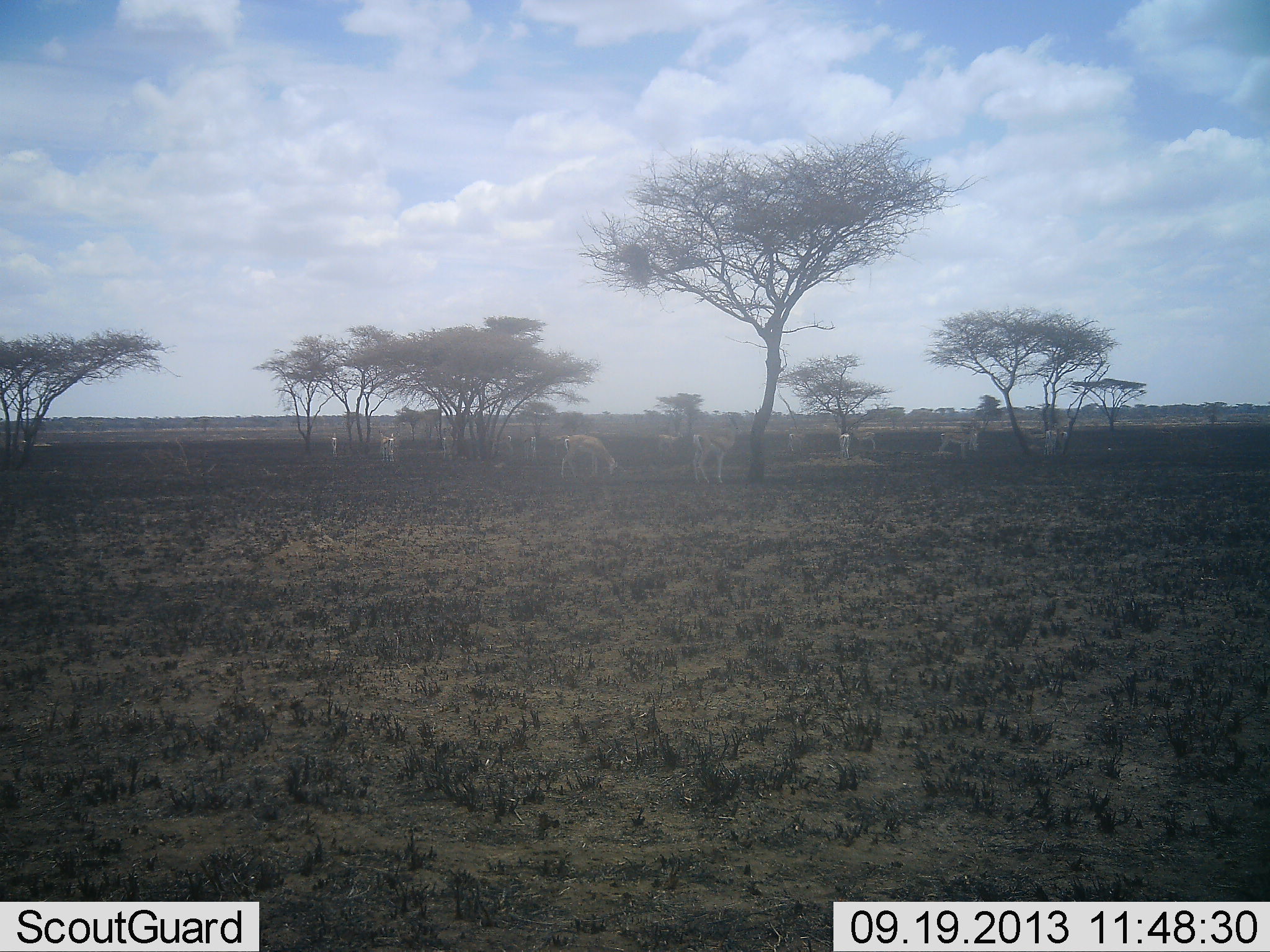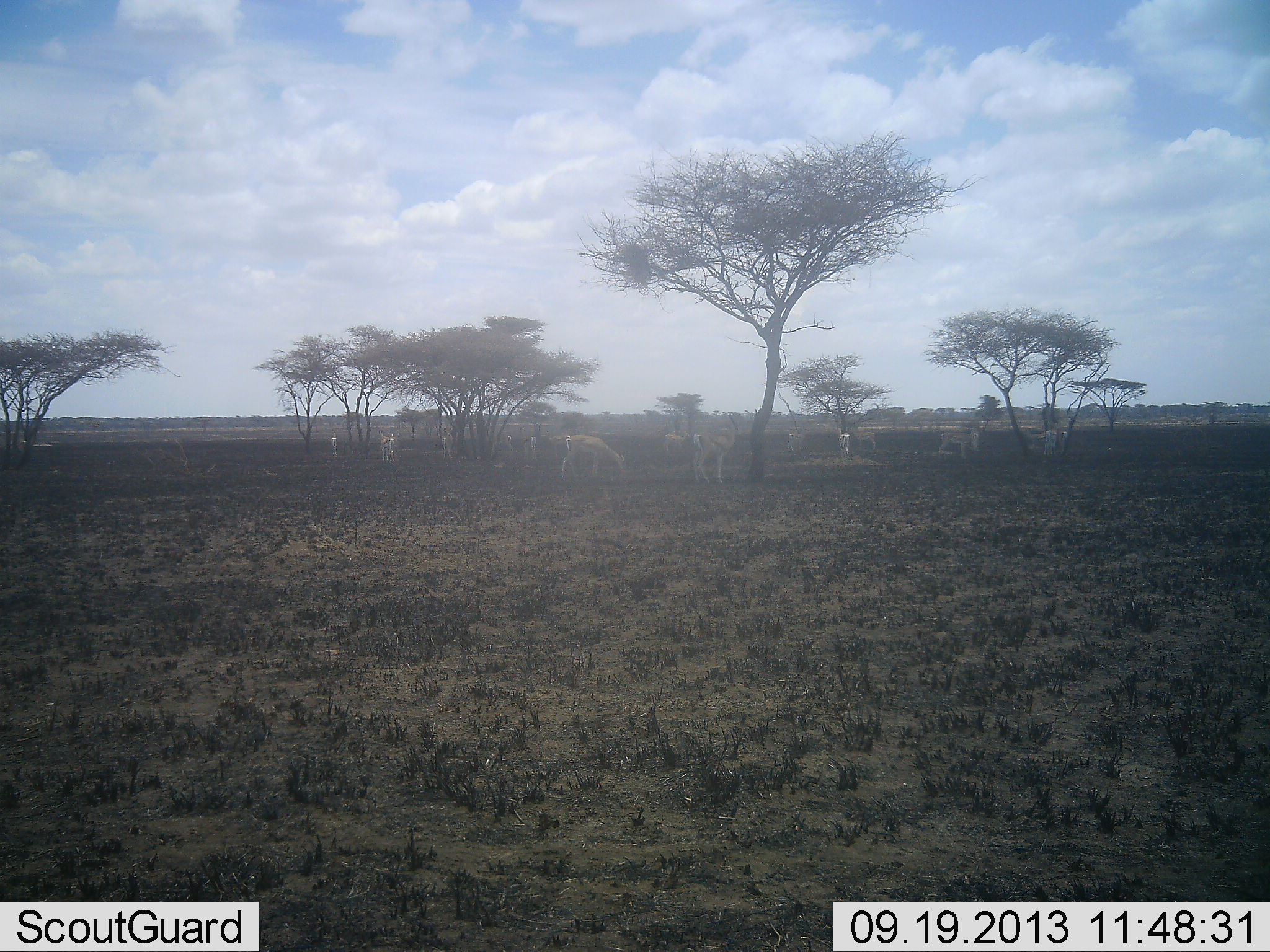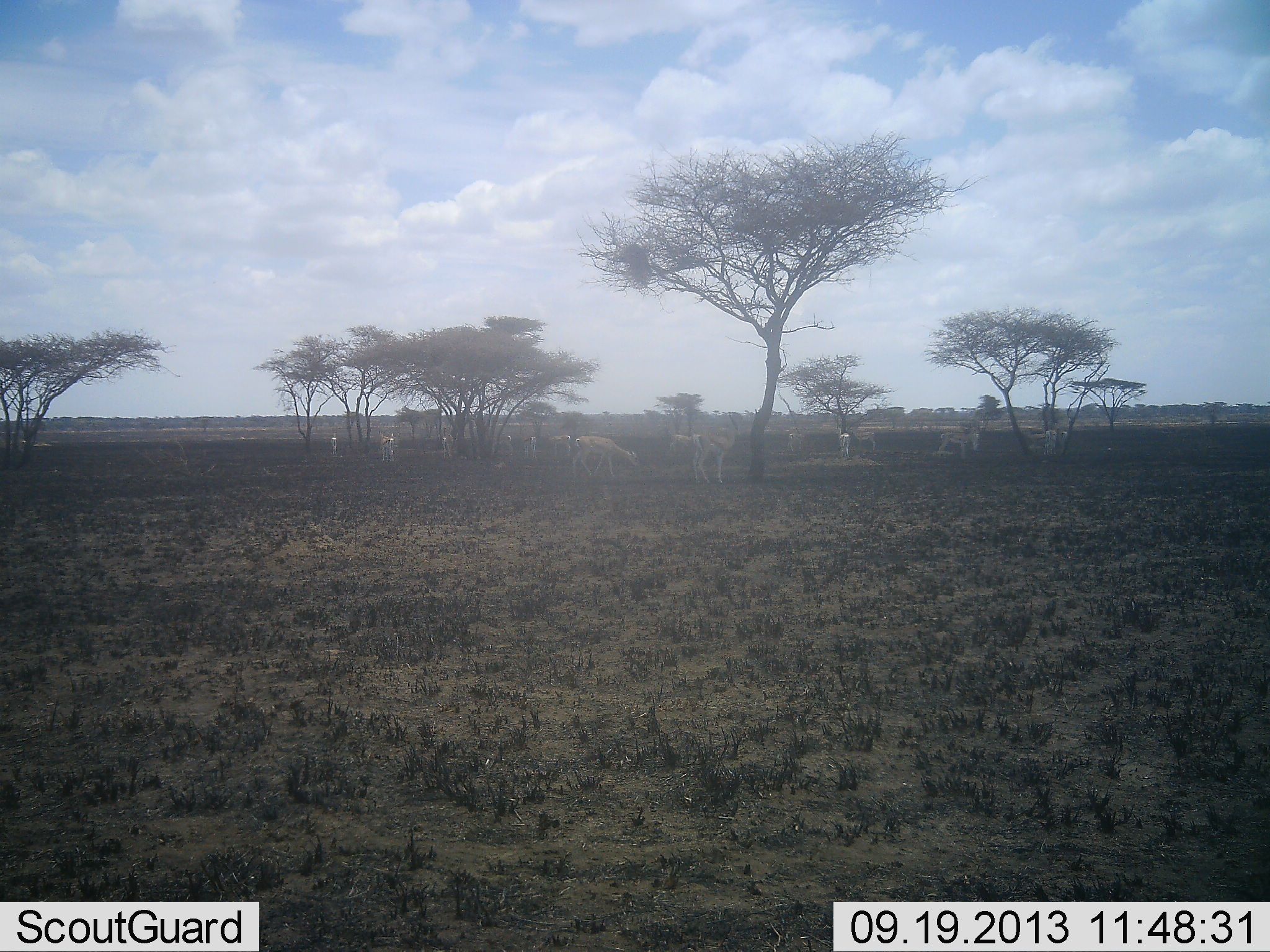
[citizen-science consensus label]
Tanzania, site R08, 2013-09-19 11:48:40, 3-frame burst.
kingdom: Animalia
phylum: Chordata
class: Mammalia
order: Artiodactyla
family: Bovidae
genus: Nanger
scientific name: Nanger granti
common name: grant's gazelle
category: gazellegrants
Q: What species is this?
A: Gazellegrants (grant's gazelle) (Nanger granti).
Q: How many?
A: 7.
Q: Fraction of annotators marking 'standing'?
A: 80%.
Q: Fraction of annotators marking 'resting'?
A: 10%.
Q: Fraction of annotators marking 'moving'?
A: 20%.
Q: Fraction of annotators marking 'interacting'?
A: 20%.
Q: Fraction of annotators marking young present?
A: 0%.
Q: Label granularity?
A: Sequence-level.